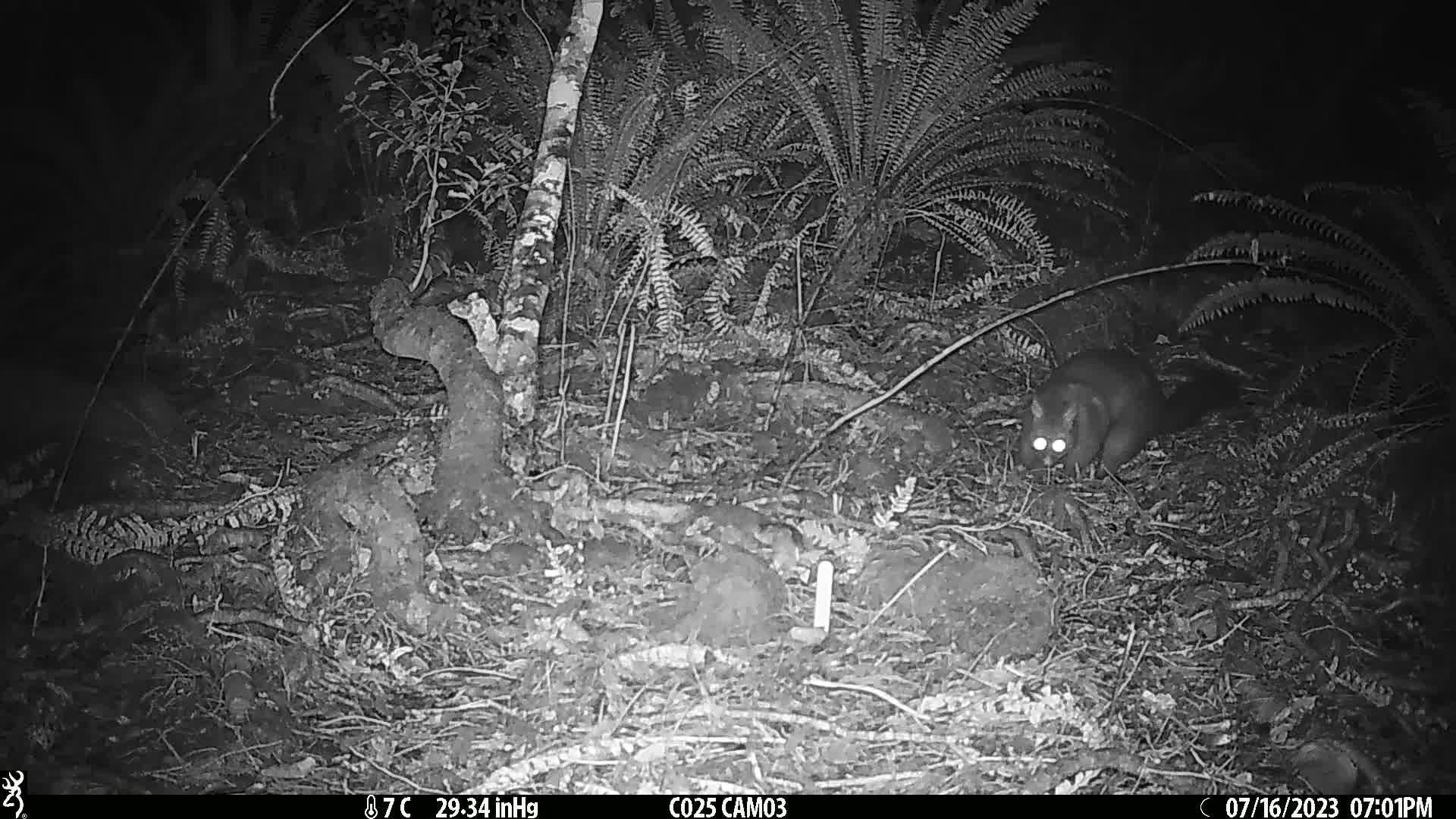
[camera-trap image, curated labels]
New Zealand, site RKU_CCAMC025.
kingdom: Animalia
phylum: Chordata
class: Mammalia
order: Diprotodontia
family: Phalangeridae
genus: Trichosurus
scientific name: Trichosurus vulpecula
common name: common brushtail possum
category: possum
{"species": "possum (common brushtail possum) (Trichosurus vulpecula)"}